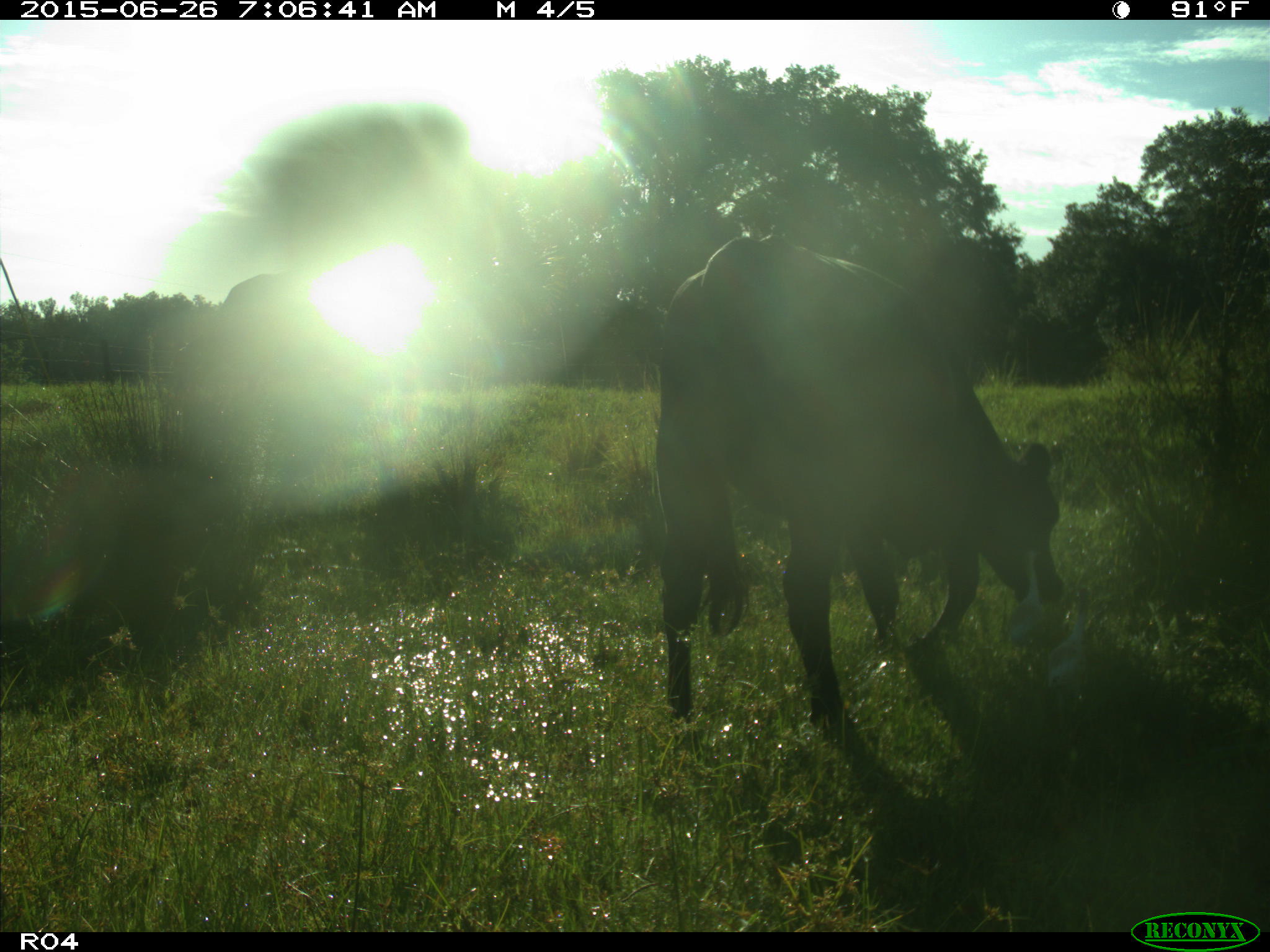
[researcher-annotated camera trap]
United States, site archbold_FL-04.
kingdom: Animalia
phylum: Chordata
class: Mammalia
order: Artiodactyla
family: Bovidae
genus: Bos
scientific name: Bos taurus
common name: domestic cow